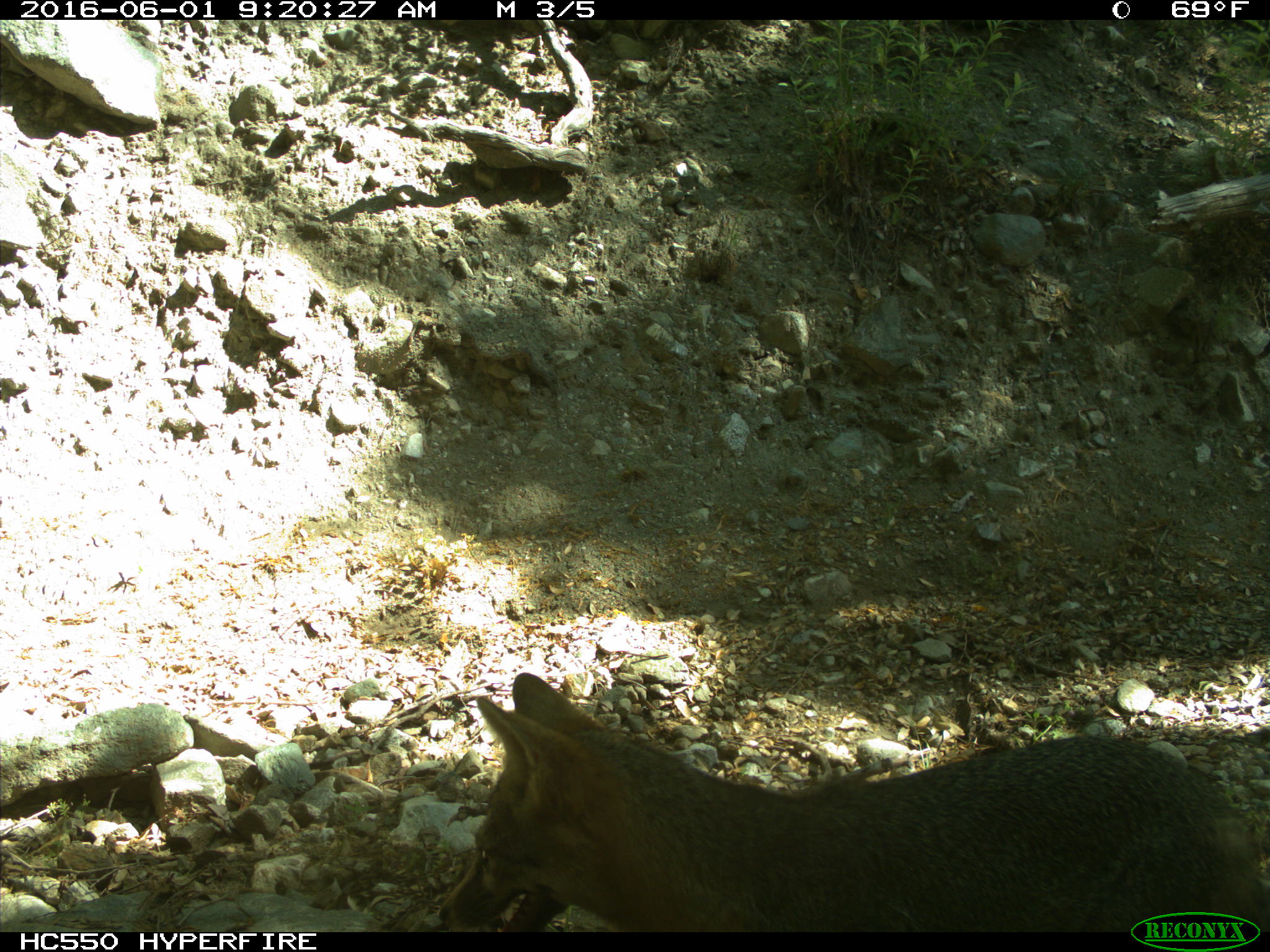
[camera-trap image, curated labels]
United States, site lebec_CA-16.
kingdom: Animalia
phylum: Chordata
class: Mammalia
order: Carnivora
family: Canidae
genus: Canis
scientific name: Canis latrans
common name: coyote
Canis latrans (coyote).